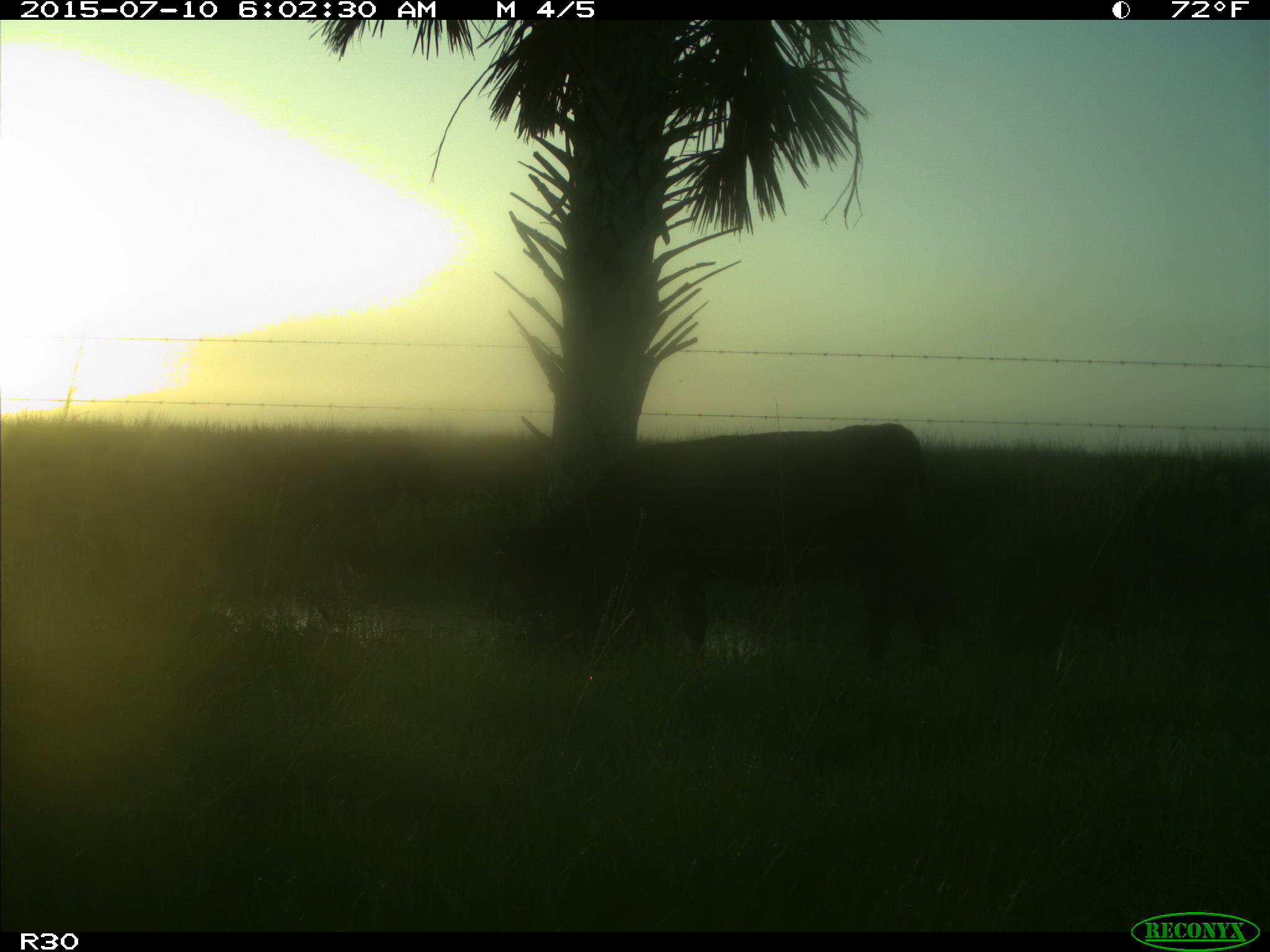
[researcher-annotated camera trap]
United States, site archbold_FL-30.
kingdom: Animalia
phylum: Chordata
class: Mammalia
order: Artiodactyla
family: Bovidae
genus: Bos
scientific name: Bos taurus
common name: domestic cow